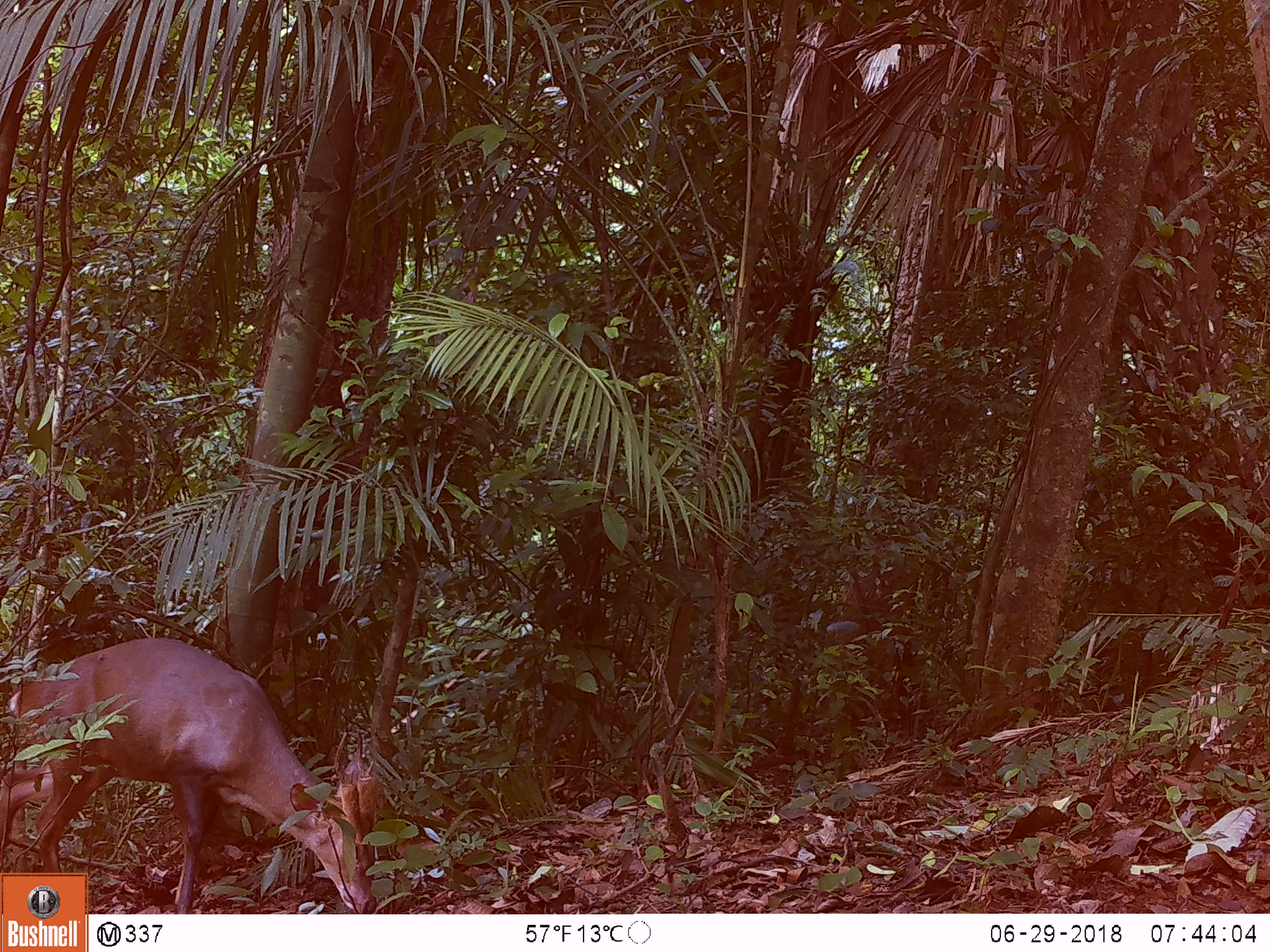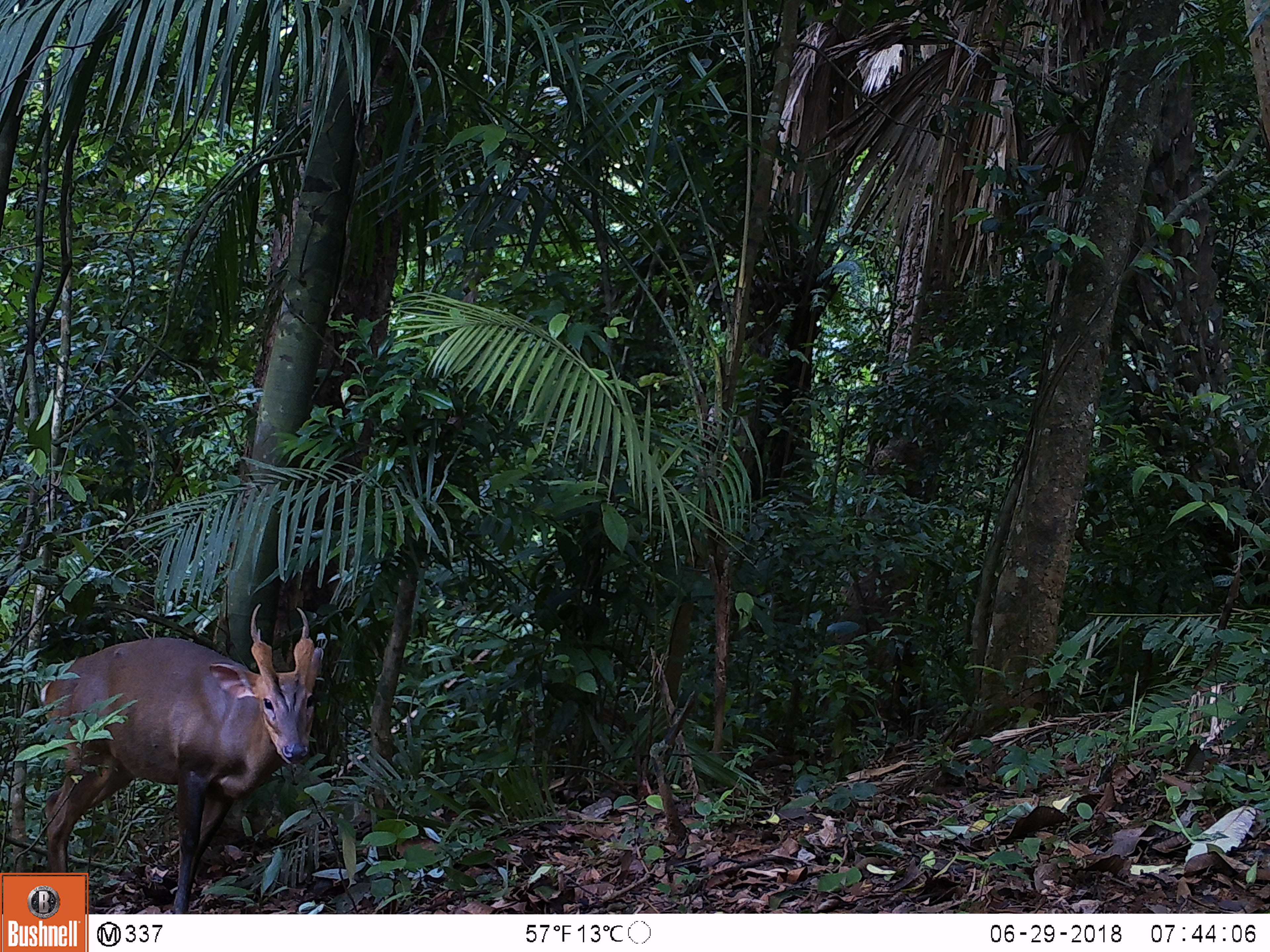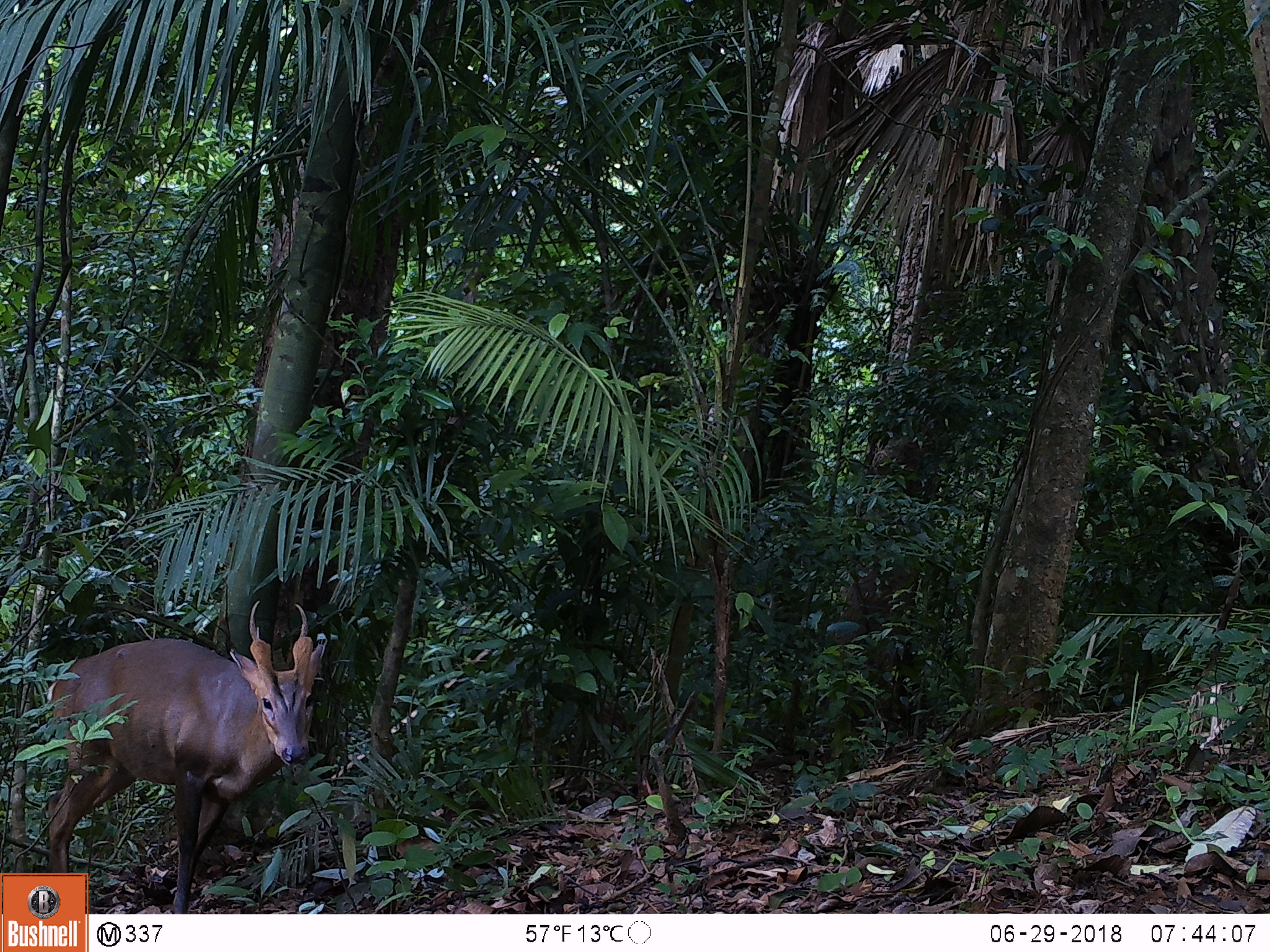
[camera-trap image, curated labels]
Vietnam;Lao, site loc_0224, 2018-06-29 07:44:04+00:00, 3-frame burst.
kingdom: Animalia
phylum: Chordata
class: Mammalia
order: Artiodactyla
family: Cervidae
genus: Muntiacus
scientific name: Muntiacus vuquangensis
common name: large-antlered muntjac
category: large antlered muntjac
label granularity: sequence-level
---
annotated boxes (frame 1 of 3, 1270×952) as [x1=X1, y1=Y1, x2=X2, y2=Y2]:
large antlered muntjac: [x1=0, y1=634, x2=379, y2=914]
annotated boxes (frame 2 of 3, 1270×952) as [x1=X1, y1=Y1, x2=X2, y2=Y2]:
large antlered muntjac: [x1=39, y1=602, x2=323, y2=912]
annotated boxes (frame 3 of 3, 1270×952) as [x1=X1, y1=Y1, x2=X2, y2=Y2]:
large antlered muntjac: [x1=42, y1=597, x2=324, y2=912]